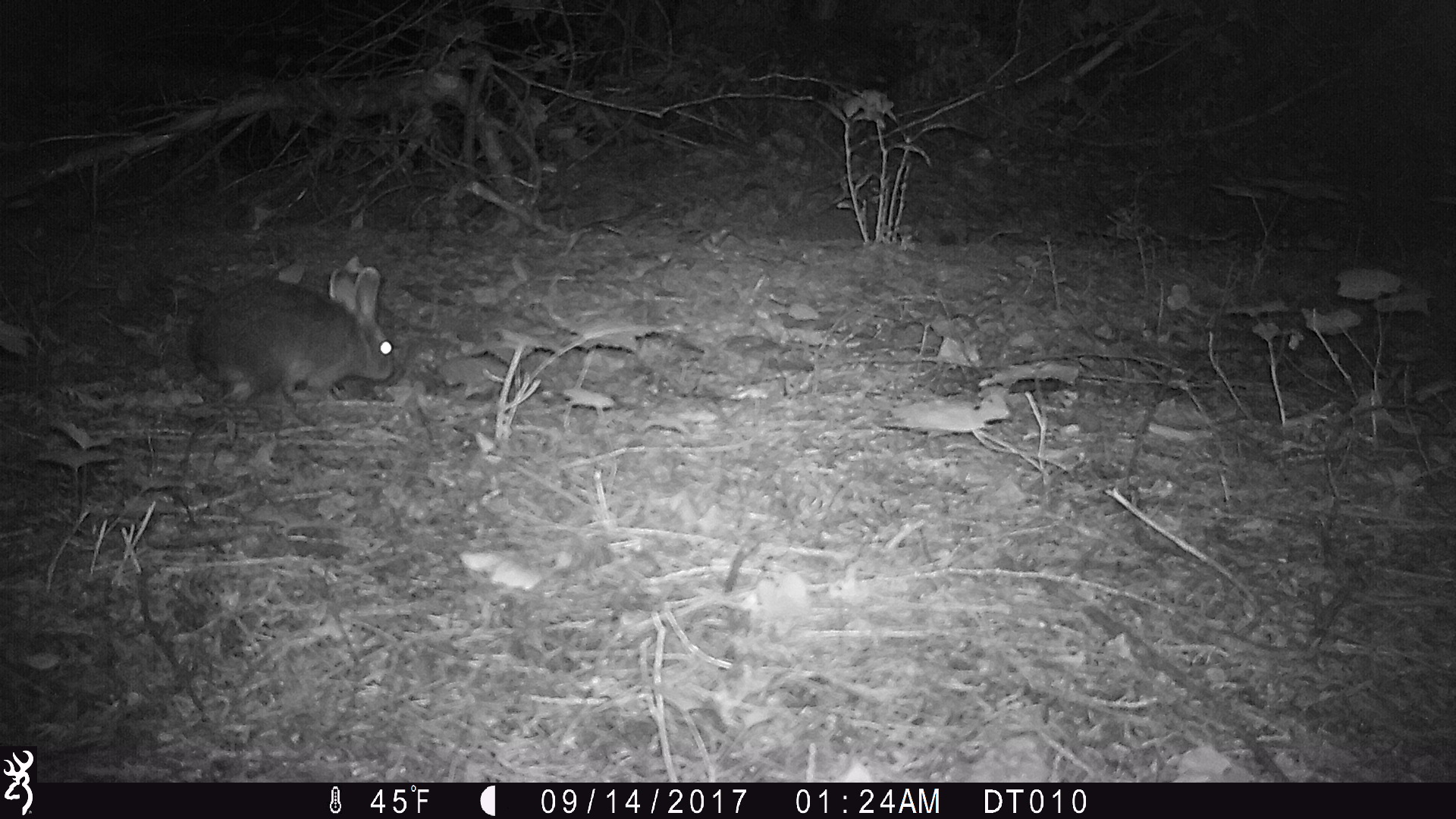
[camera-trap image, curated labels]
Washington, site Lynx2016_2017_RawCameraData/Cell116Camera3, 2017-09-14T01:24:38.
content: unidentified animal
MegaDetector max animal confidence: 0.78